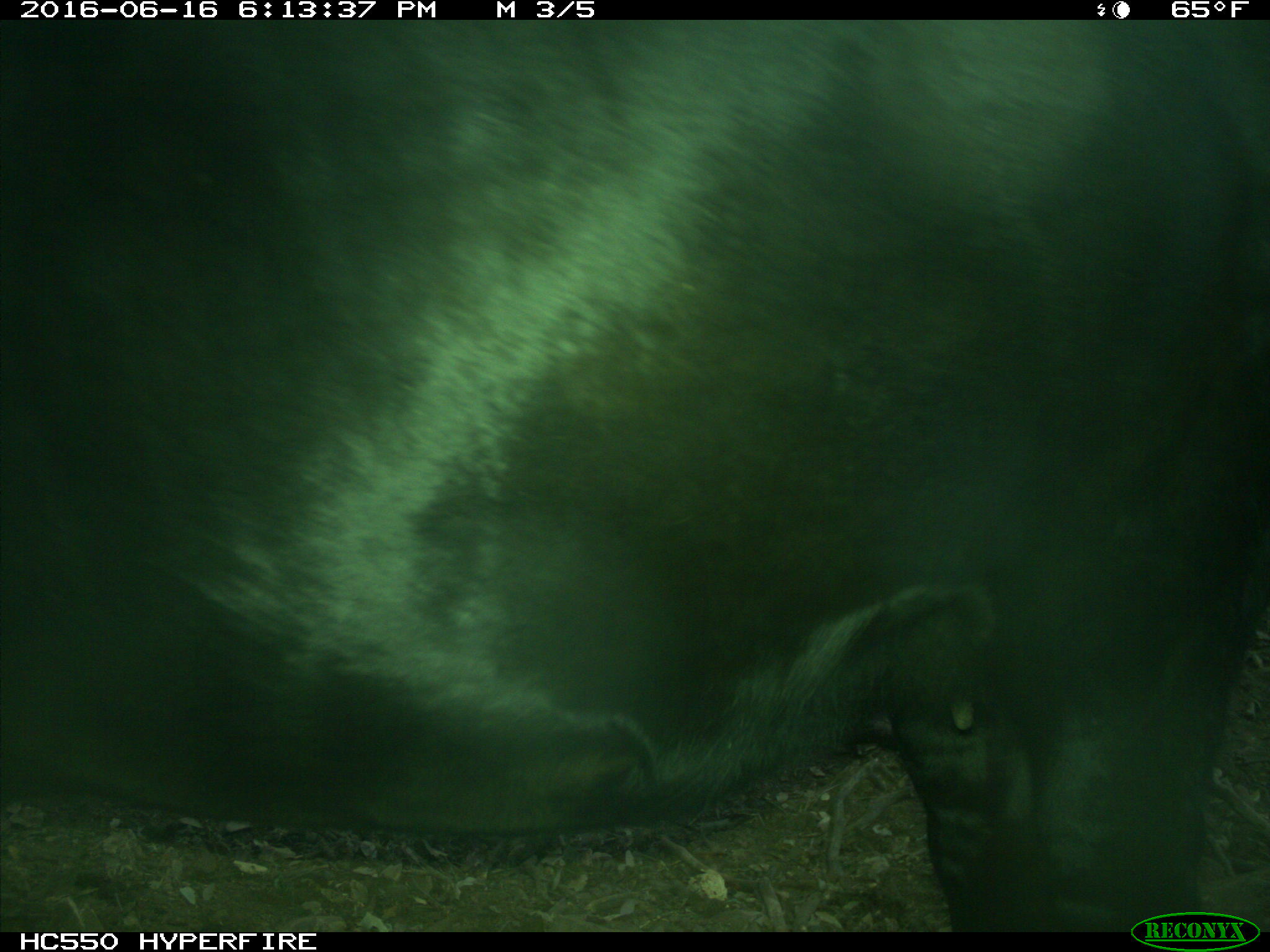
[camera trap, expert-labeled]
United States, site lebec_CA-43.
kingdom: Animalia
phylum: Chordata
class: Mammalia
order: Artiodactyla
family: Bovidae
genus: Bos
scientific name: Bos taurus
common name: domestic cow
Bos taurus (domestic cow).